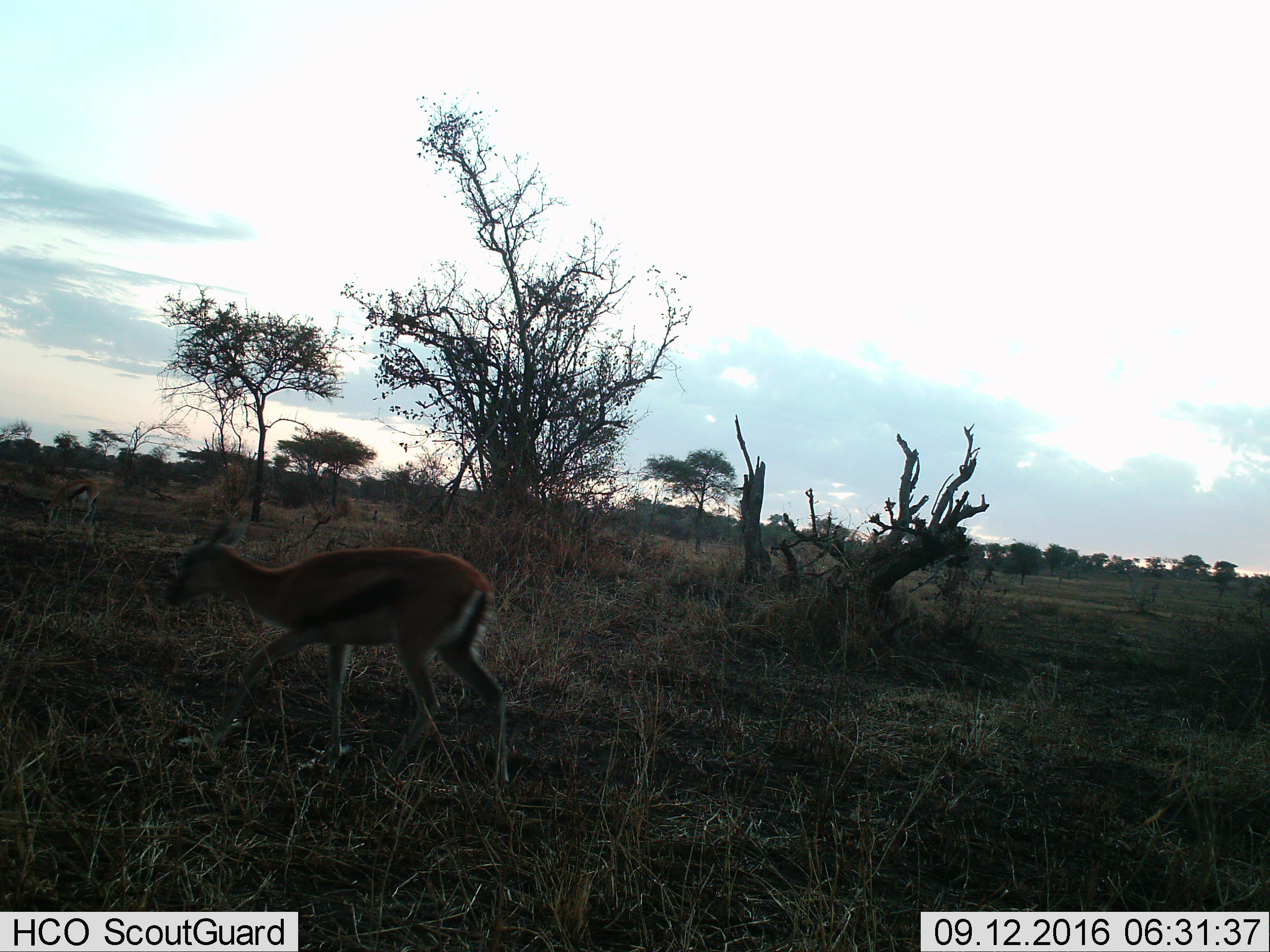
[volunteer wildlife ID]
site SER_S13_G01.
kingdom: Animalia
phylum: Chordata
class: Mammalia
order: Artiodactyla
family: Bovidae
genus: Eudorcas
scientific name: Eudorcas thomsonii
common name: thomson's gazelle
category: gazellethomsons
Gazellethomsons (thomson's gazelle) (Eudorcas thomsonii), count 1. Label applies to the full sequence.